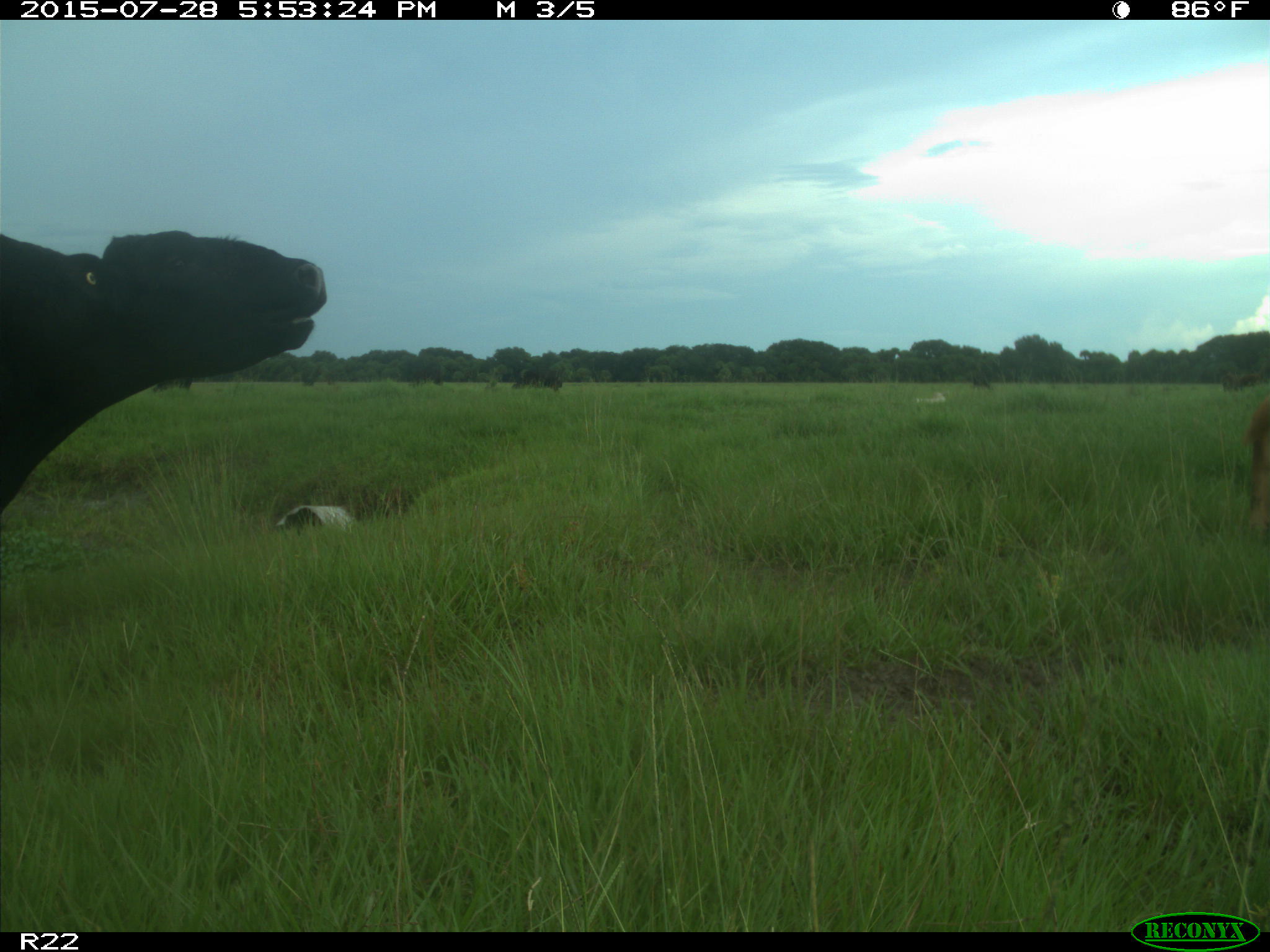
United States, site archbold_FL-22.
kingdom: Animalia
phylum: Chordata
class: Mammalia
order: Artiodactyla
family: Bovidae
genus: Bos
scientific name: Bos taurus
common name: domestic cow